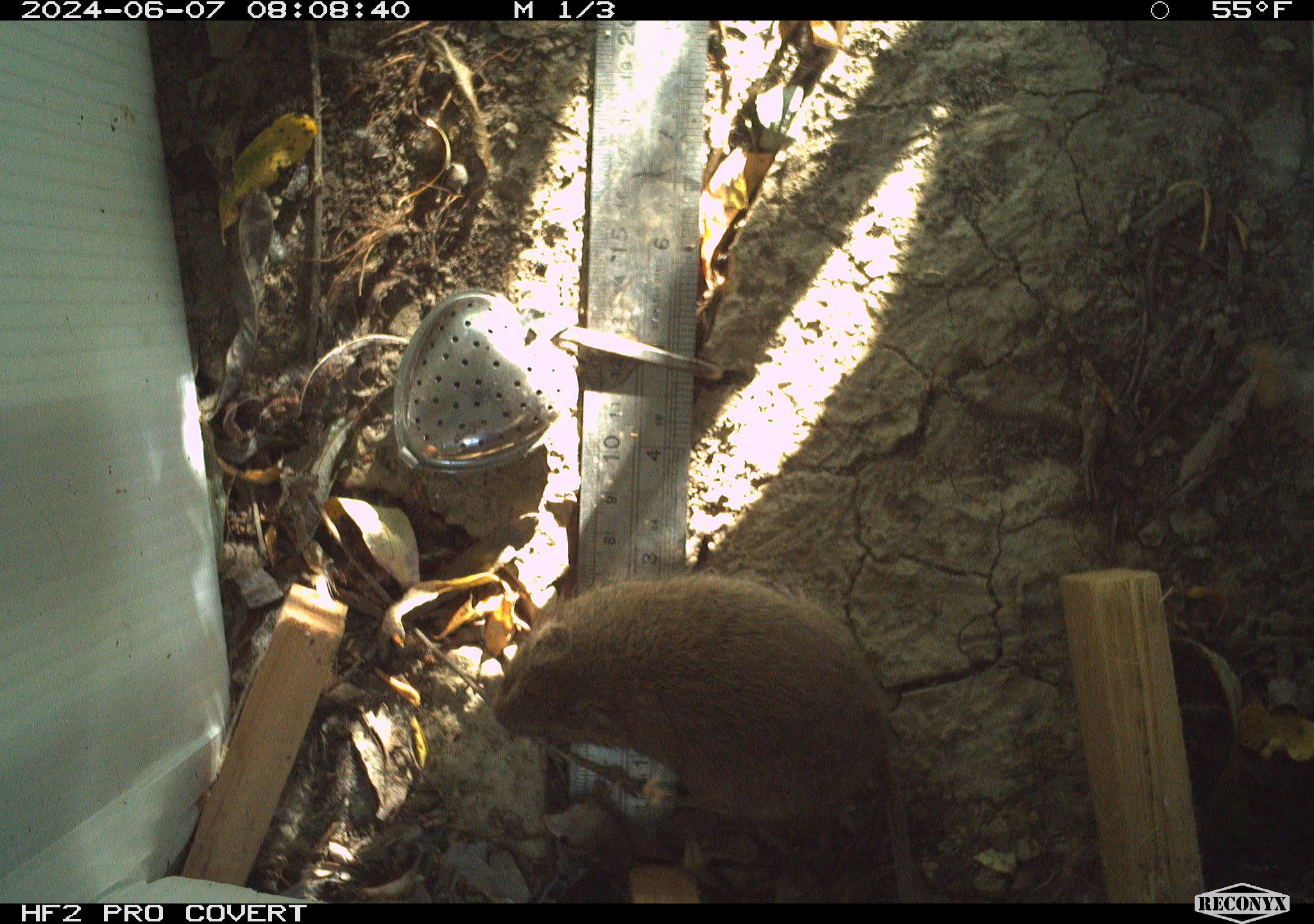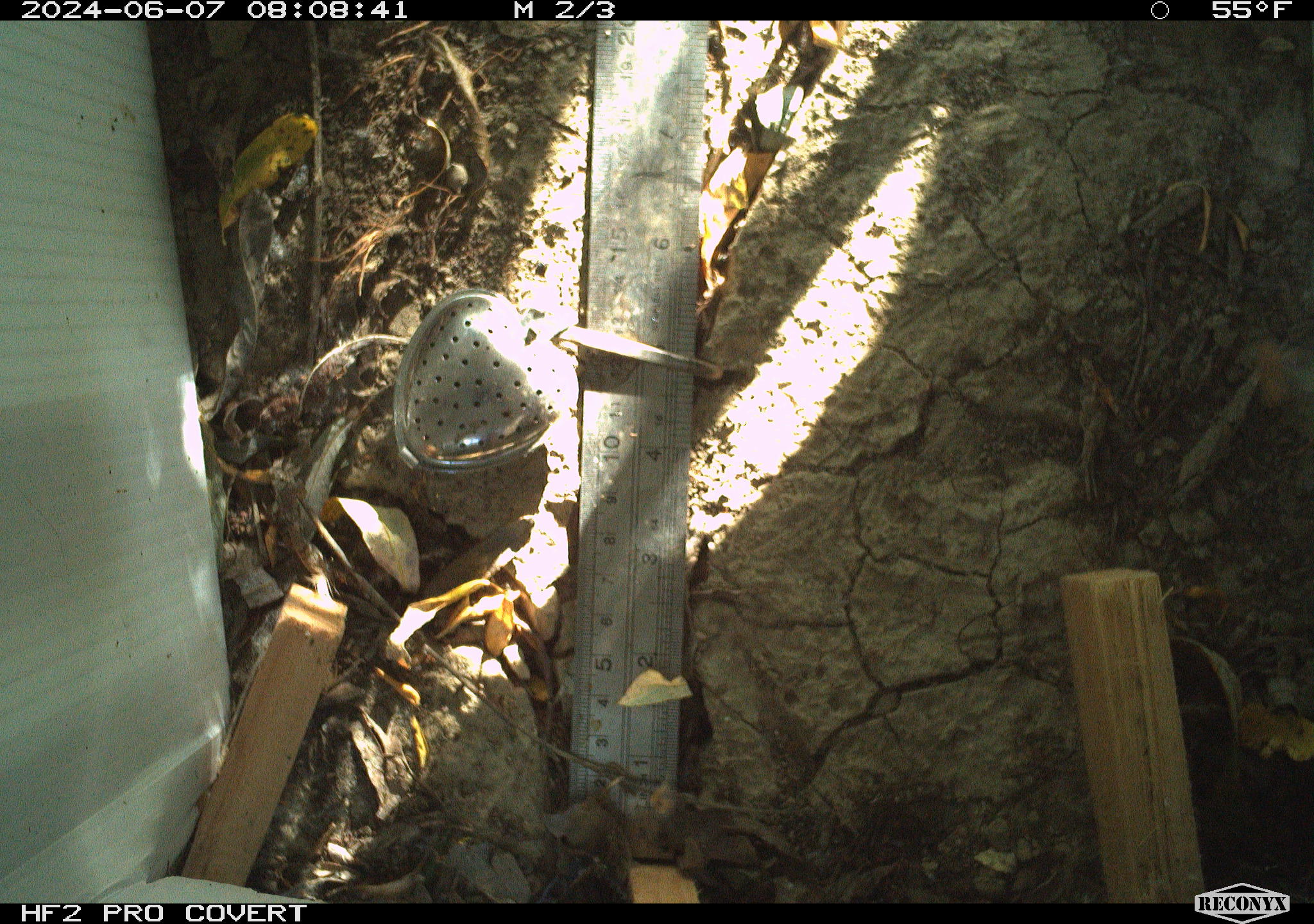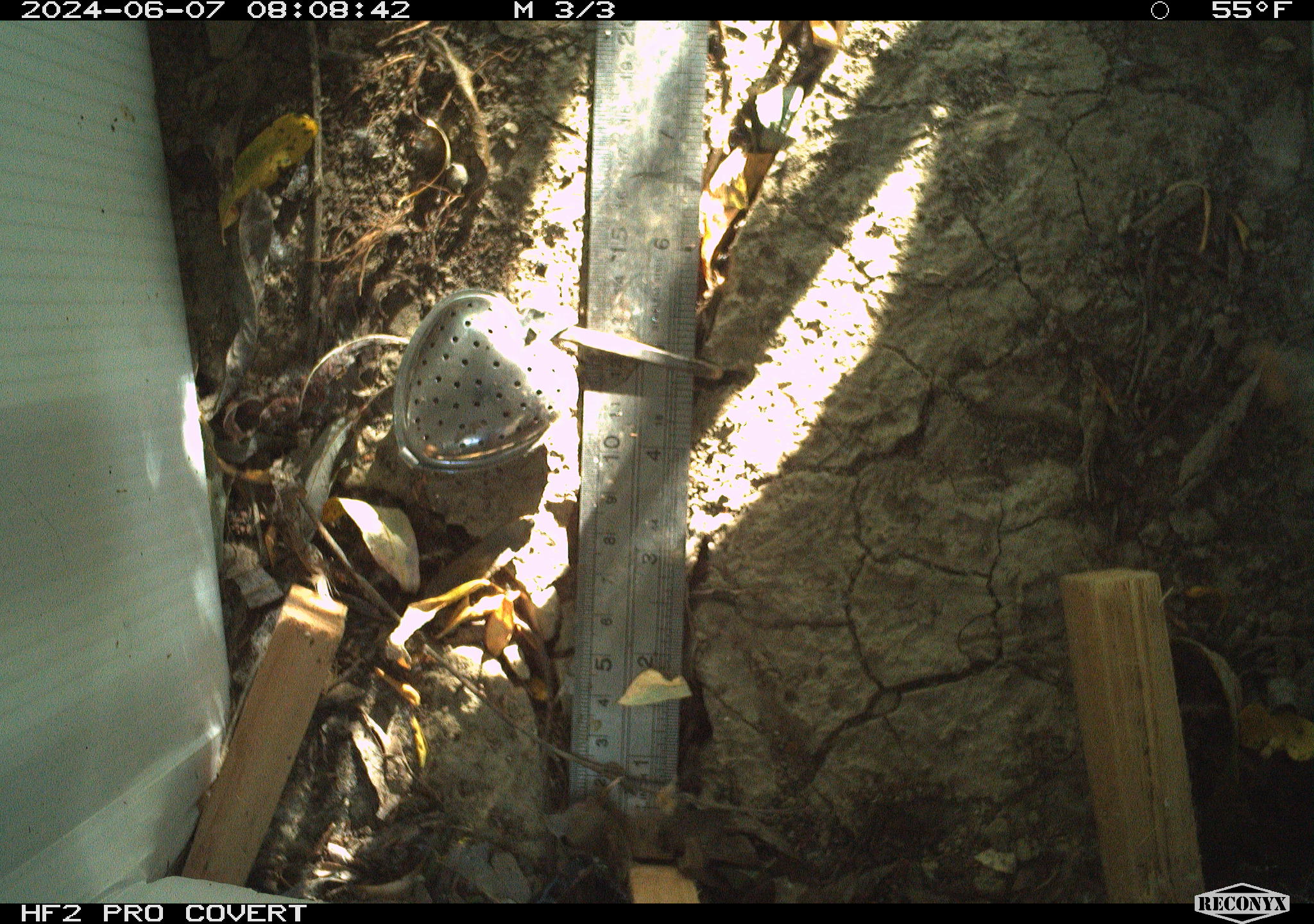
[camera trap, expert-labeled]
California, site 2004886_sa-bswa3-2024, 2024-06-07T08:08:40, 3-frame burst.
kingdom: Animalia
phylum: Chordata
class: Mammalia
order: Rodentia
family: Cricetidae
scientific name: Arvicolinae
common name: voles, lemmings, and muskrats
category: arvicolinae subfamily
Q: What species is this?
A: Arvicolinae subfamily (voles, lemmings, and muskrats) (Arvicolinae).